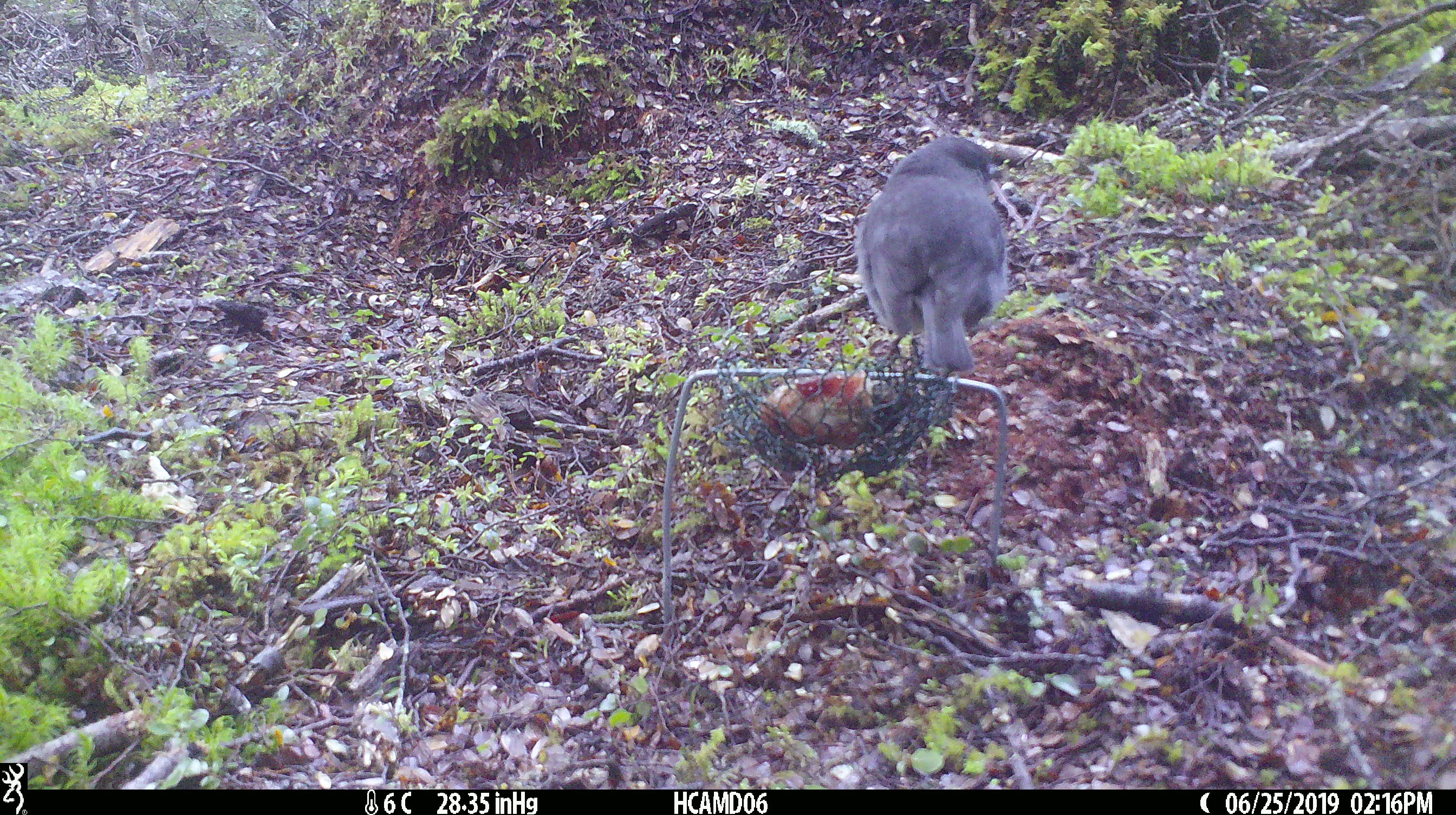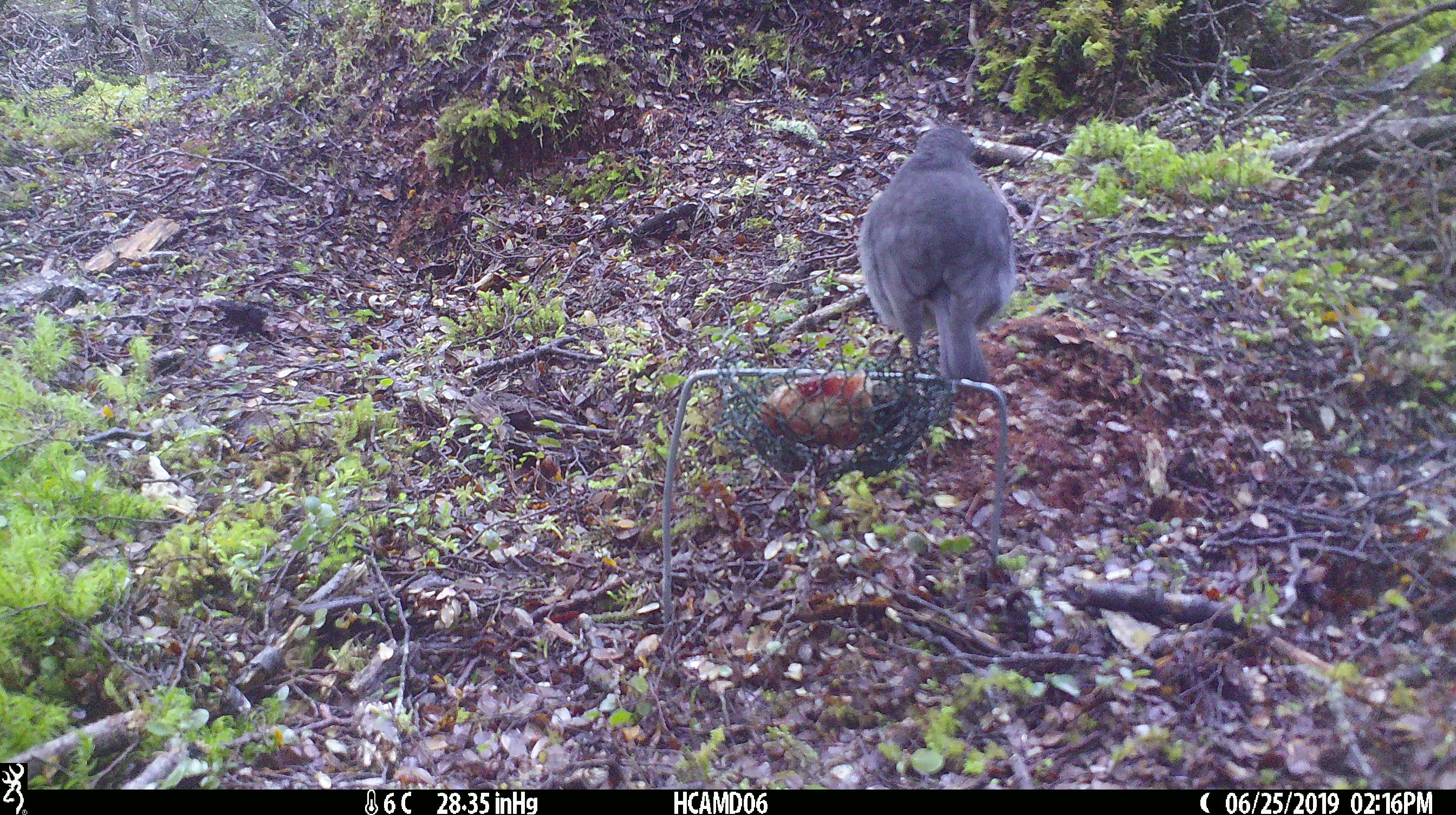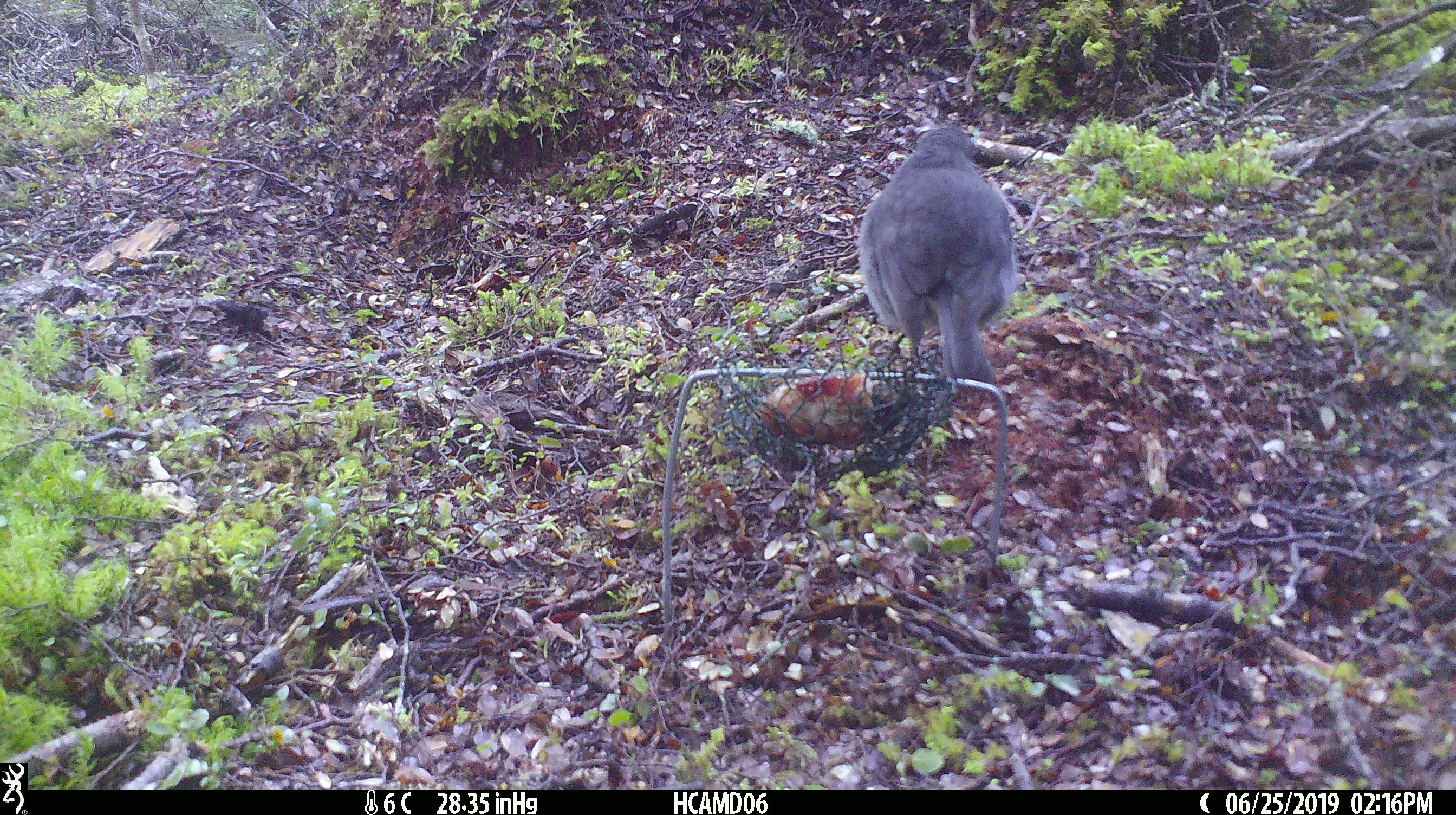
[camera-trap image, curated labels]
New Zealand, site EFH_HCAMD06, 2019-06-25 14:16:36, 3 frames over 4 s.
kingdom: Animalia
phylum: Chordata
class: Aves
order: Passeriformes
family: Petroicidae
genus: Petroica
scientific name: Petroica australis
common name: new zealand robin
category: robin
Robin (new zealand robin) (Petroica australis).